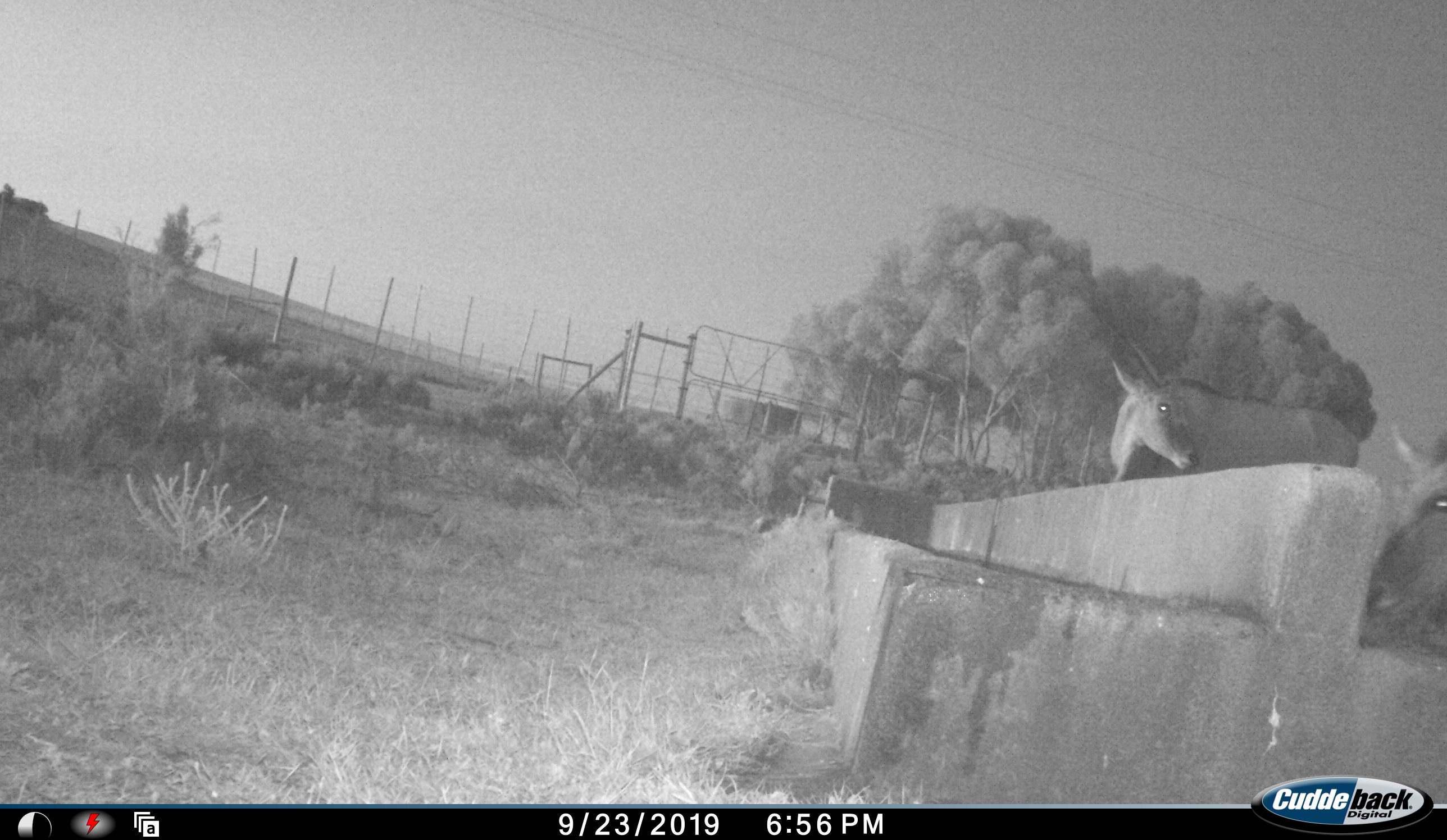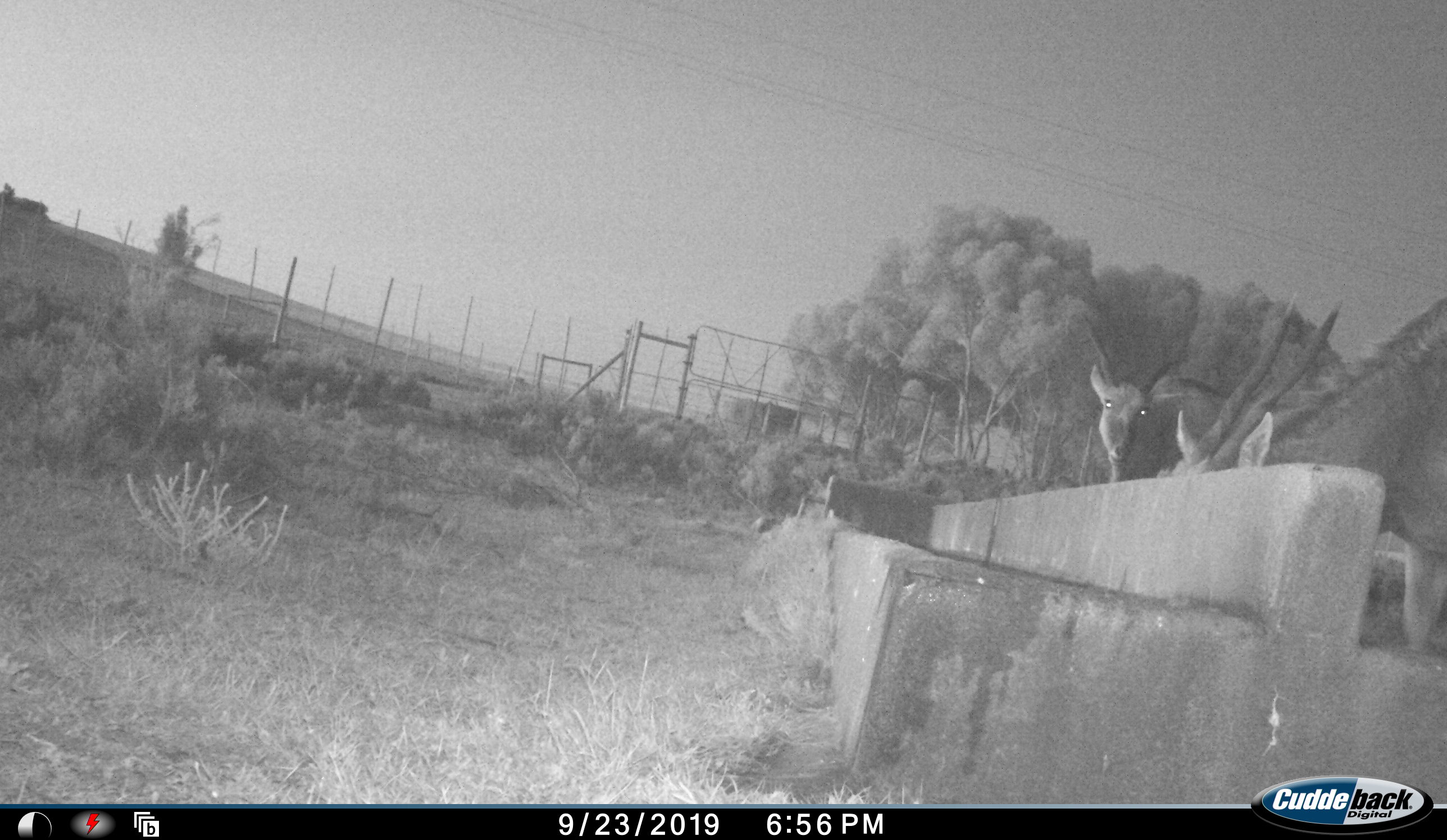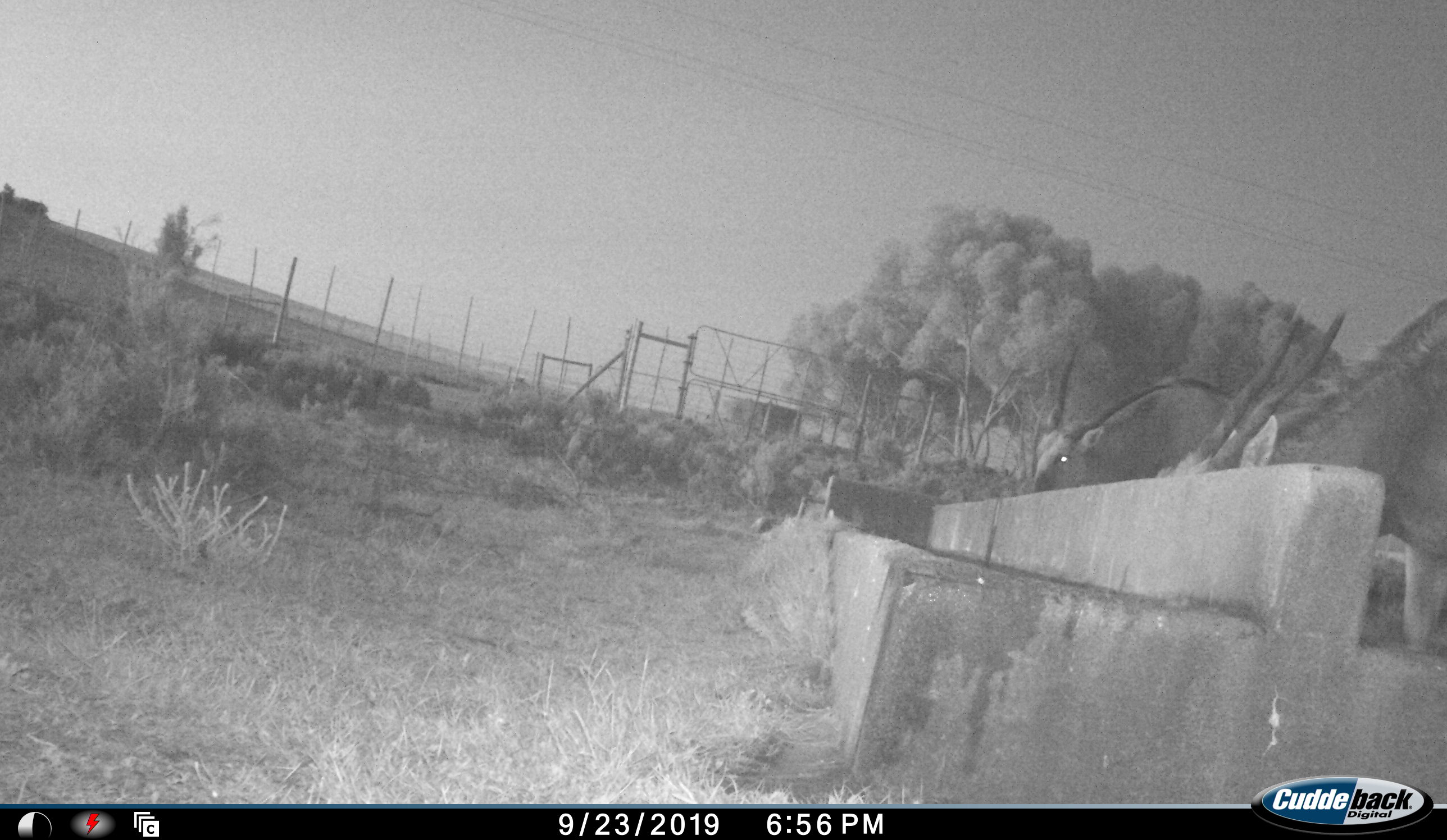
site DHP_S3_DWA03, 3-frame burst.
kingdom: Animalia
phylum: Chordata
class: Mammalia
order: Artiodactyla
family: Bovidae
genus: Tragelaphus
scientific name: Tragelaphus oryx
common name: eland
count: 2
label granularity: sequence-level